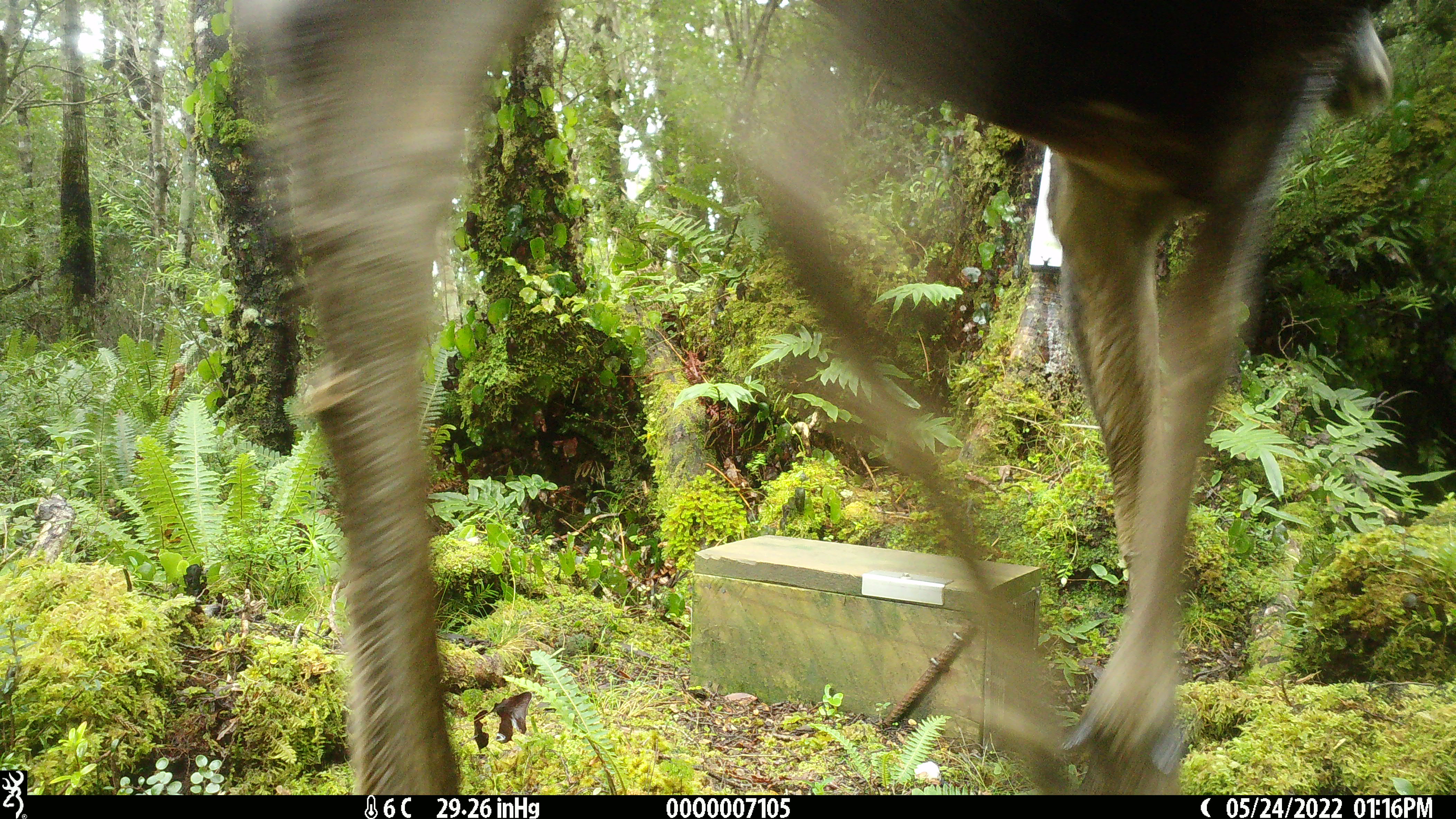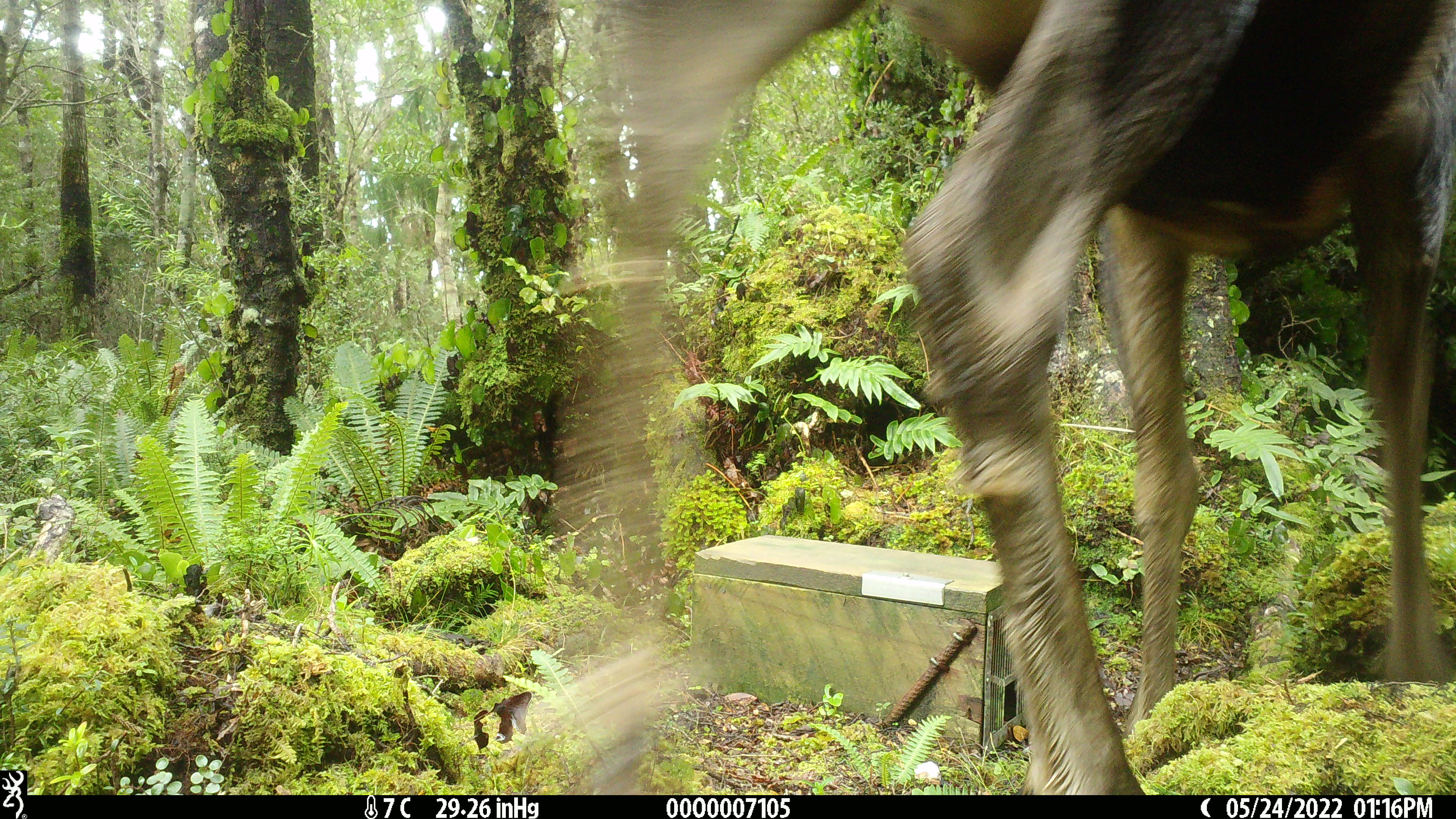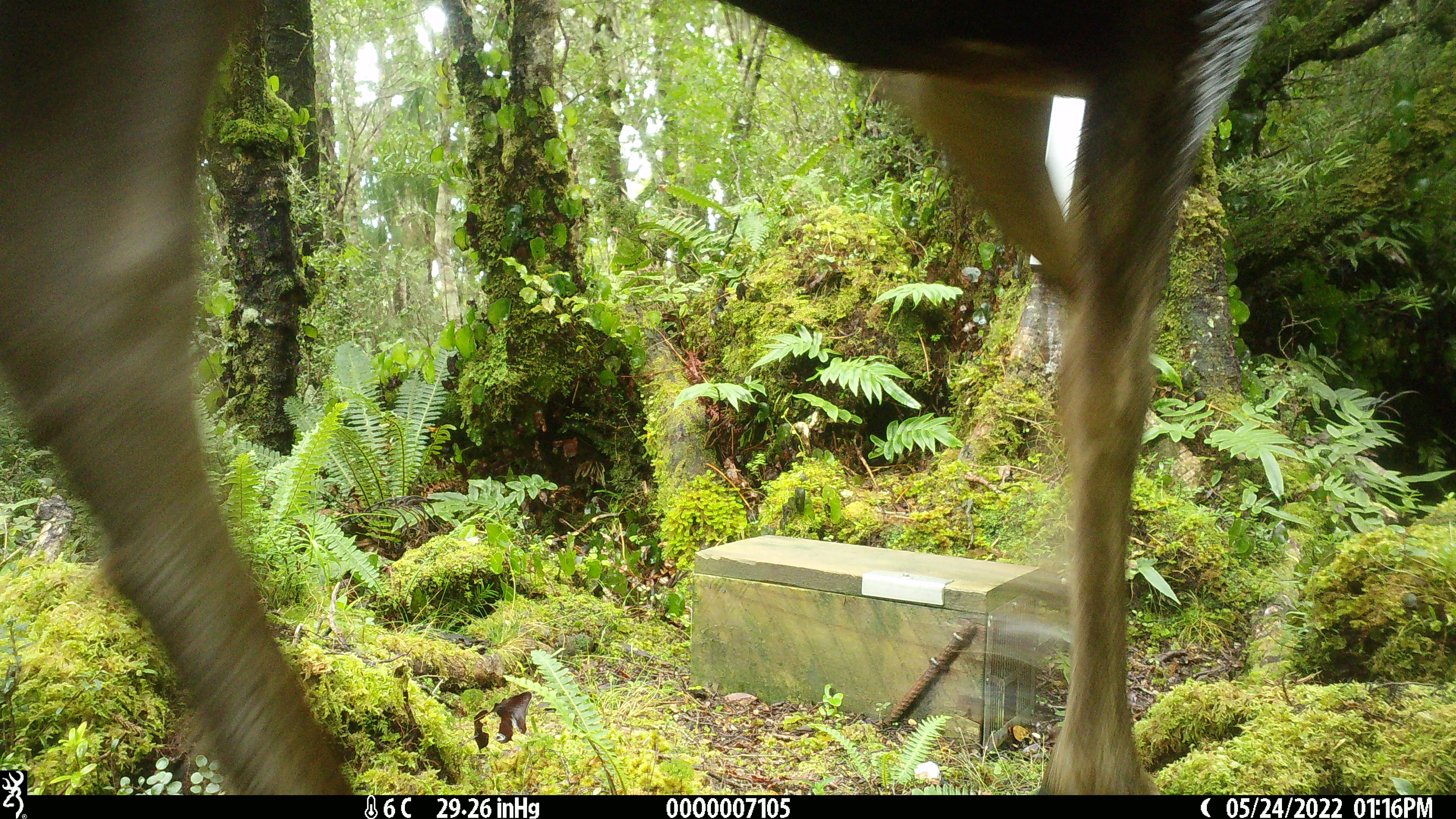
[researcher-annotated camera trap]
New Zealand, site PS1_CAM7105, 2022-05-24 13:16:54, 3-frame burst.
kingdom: Animalia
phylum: Chordata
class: Mammalia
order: Artiodactyla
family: Cervidae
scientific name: Cervidae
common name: deer